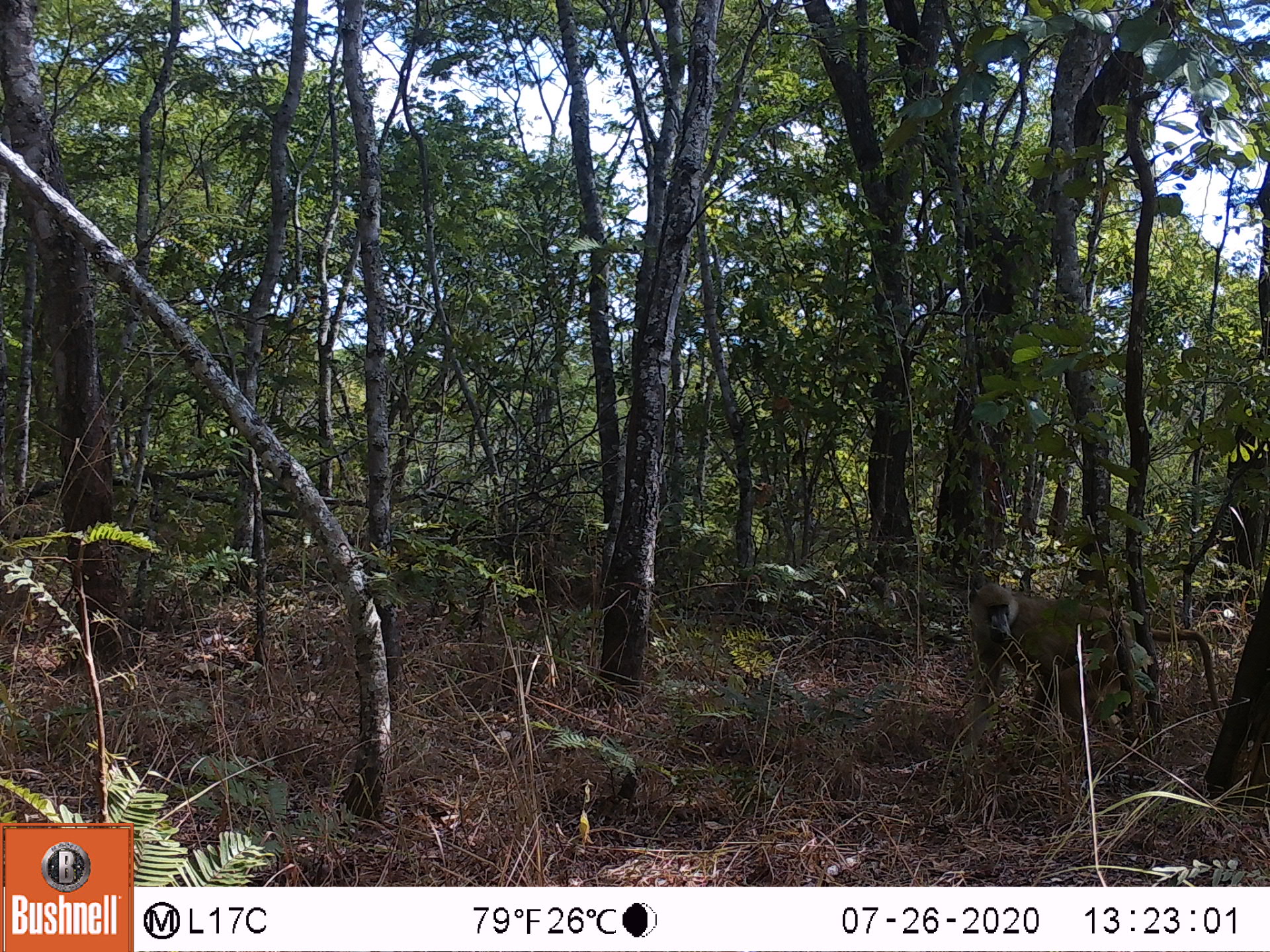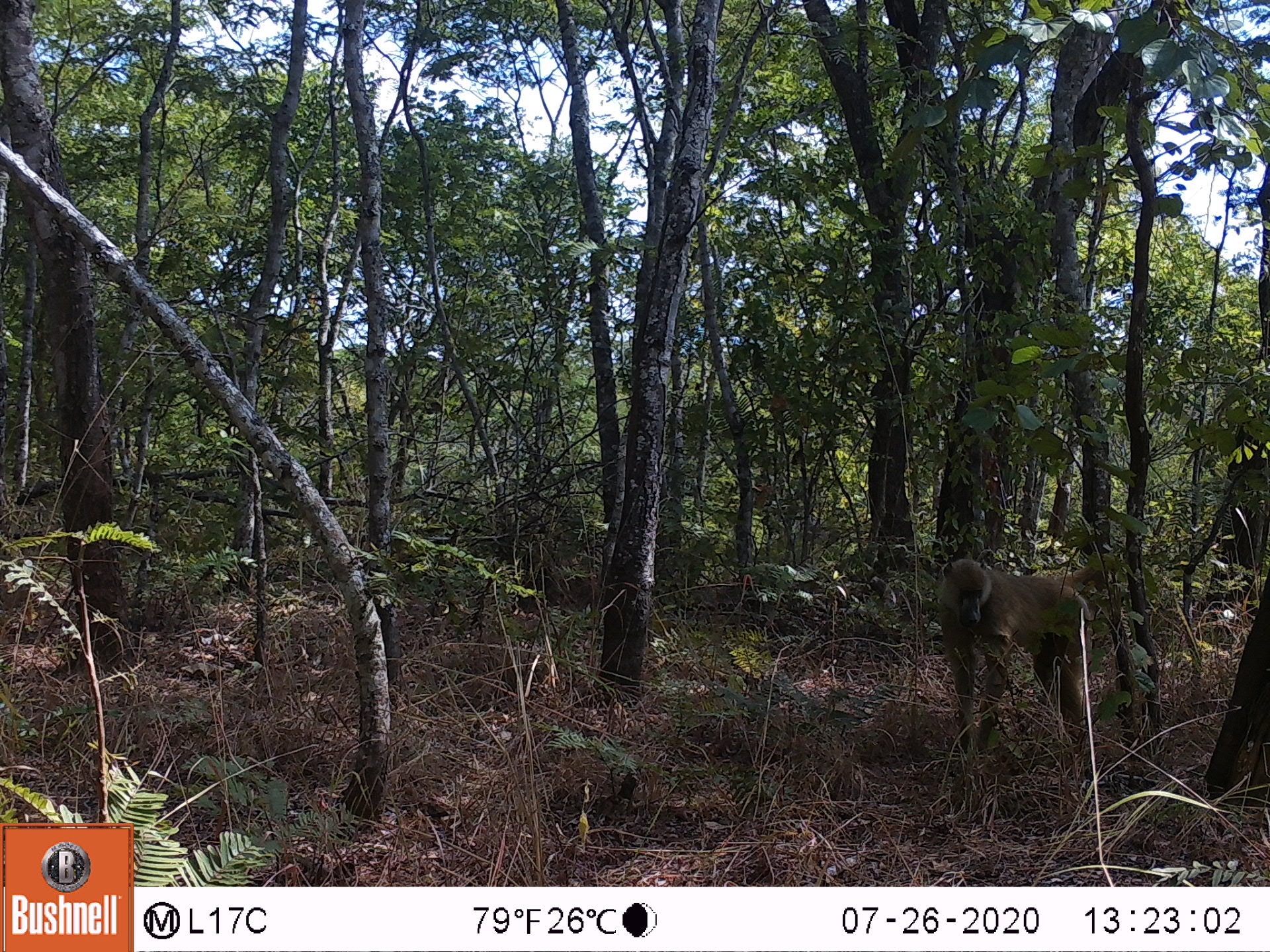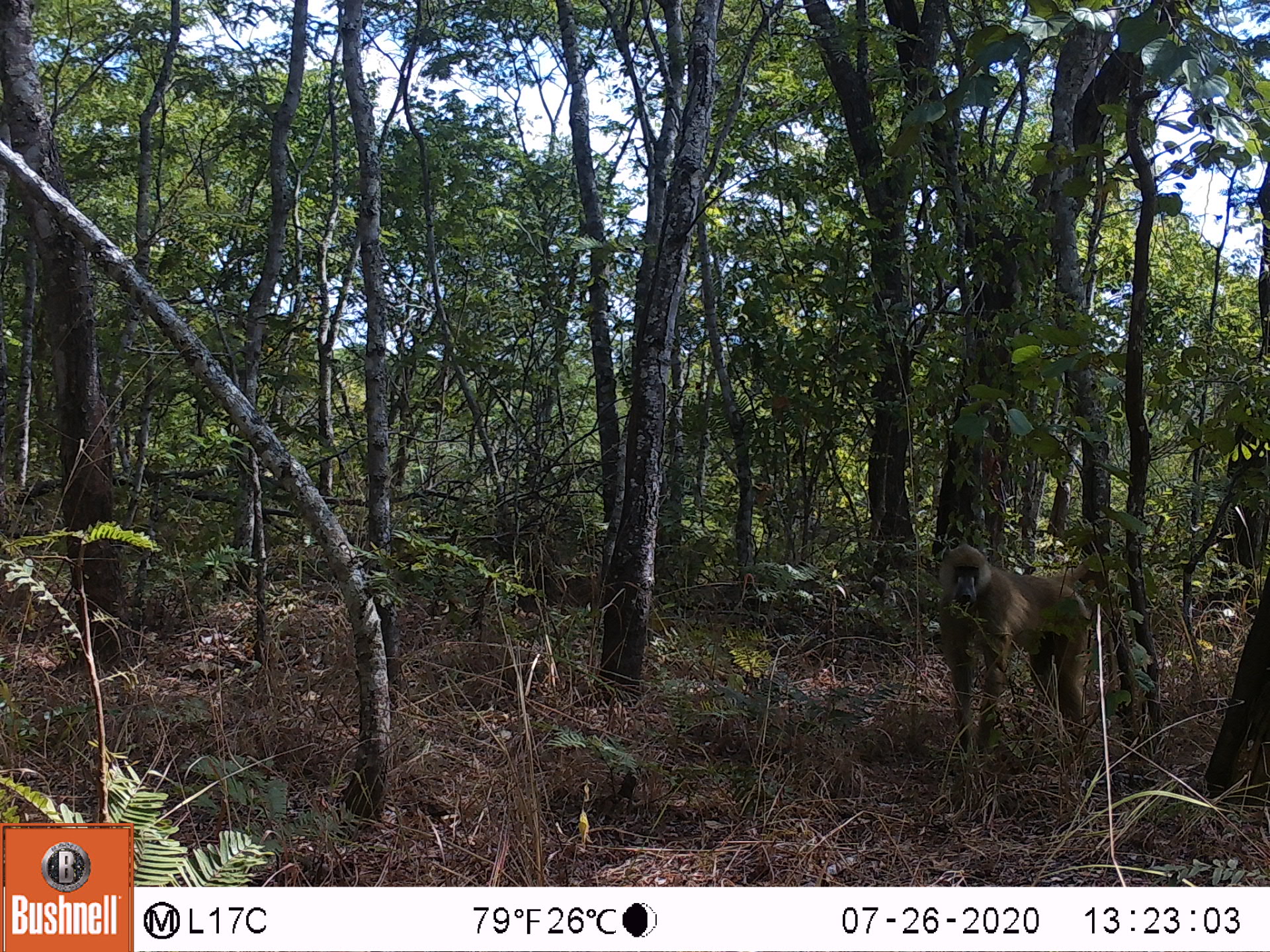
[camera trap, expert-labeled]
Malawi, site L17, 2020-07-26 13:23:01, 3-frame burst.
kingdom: Animalia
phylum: Chordata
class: Mammalia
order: Primates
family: Cercopithecidae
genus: Papio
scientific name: Papio cynocephalus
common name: yellow baboon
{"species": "yellow baboon (Papio cynocephalus)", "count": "1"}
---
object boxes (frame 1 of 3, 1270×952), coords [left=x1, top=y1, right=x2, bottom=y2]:
yellow baboon: [left=963, top=579, right=1228, bottom=750]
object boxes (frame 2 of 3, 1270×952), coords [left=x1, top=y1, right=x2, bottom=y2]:
yellow baboon: [left=931, top=548, right=1206, bottom=732]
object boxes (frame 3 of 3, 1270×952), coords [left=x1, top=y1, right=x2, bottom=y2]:
yellow baboon: [left=927, top=538, right=1148, bottom=755]